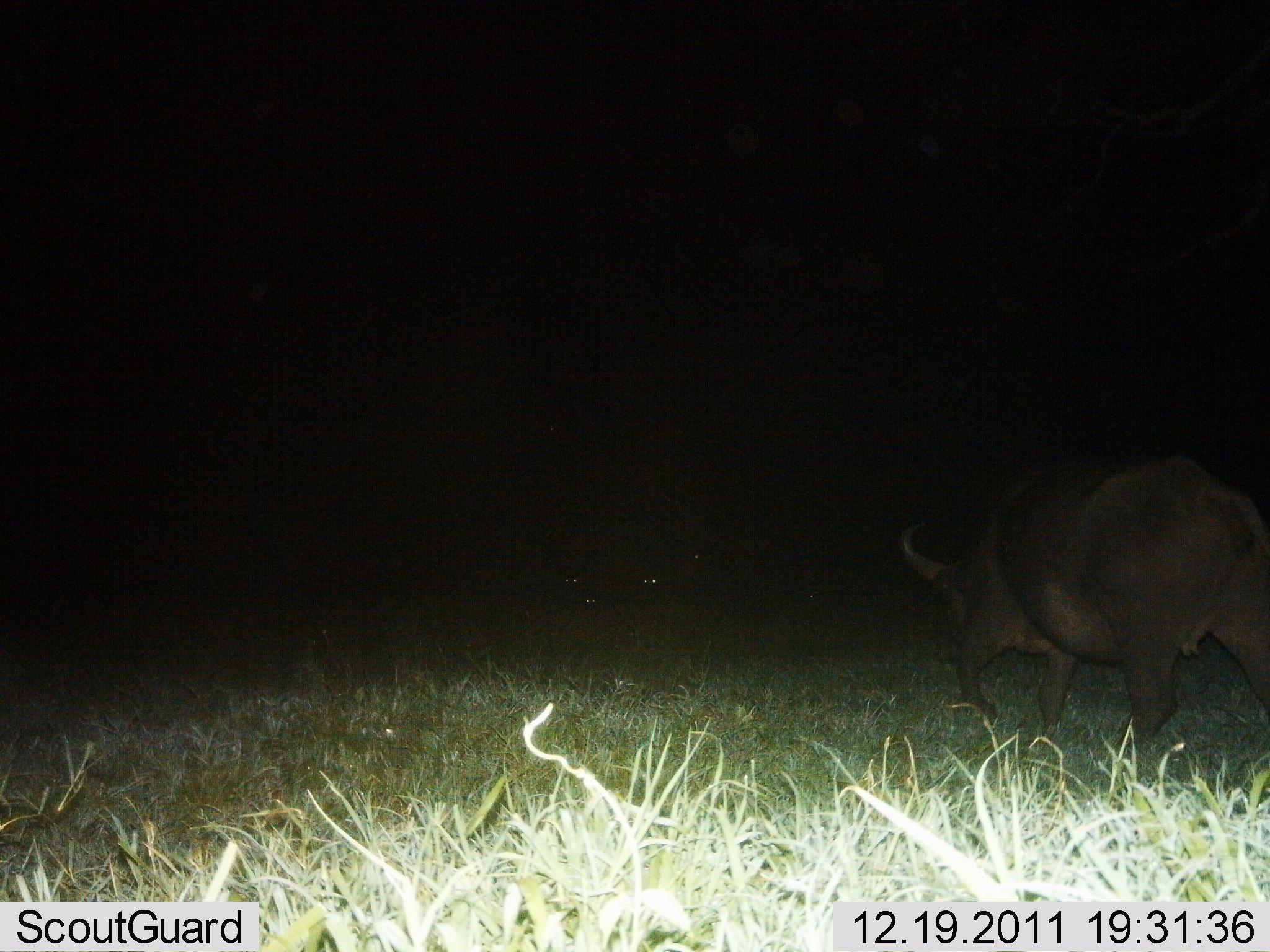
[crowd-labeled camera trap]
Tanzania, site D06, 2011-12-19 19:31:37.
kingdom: Animalia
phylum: Chordata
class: Mammalia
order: Artiodactyla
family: Bovidae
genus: Syncerus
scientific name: Syncerus caffer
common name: cape buffalo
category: buffalo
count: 1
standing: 0%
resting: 7%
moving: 93%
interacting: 0%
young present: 0%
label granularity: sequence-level